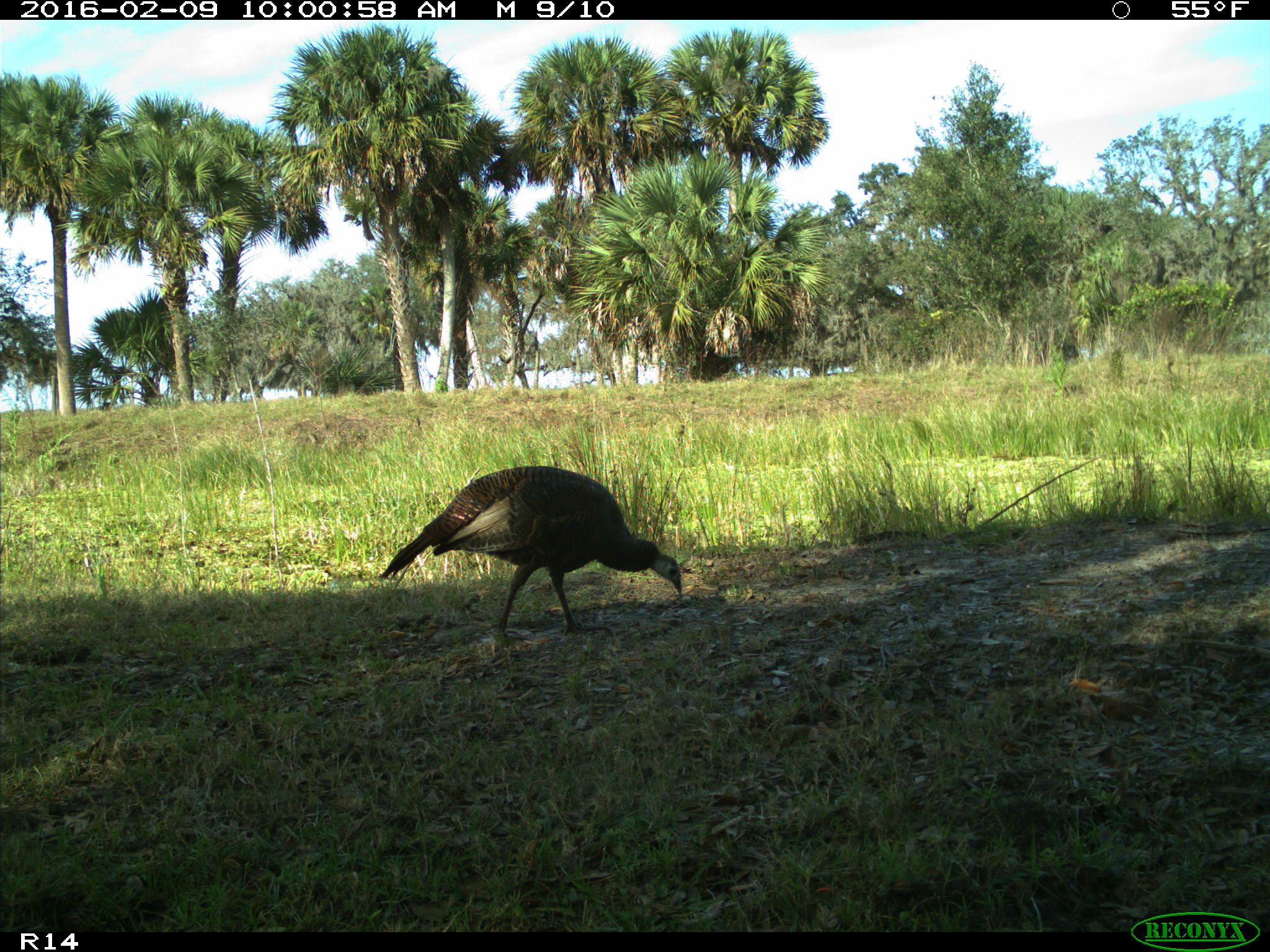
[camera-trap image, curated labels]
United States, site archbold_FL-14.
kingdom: Animalia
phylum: Chordata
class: Aves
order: Galliformes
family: Phasianidae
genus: Meleagris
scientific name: Meleagris gallopavo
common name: wild turkey